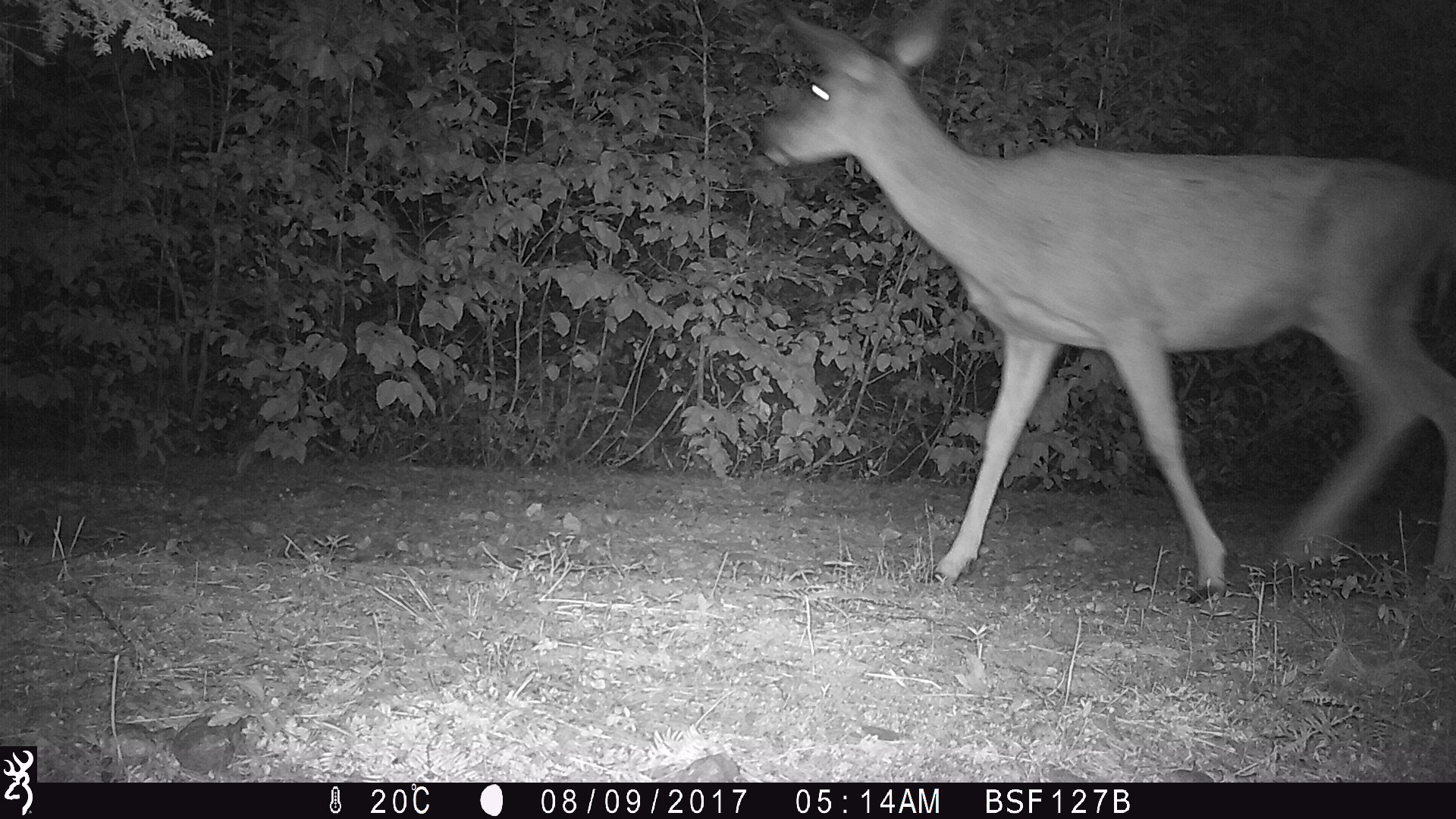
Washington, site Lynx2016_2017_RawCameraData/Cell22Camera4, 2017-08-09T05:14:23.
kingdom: Animalia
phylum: Chordata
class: Mammalia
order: Artiodactyla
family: Cervidae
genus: Odocoileus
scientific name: Odocoileus hemionus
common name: mule deer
Odocoileus hemionus (mule deer). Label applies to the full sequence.